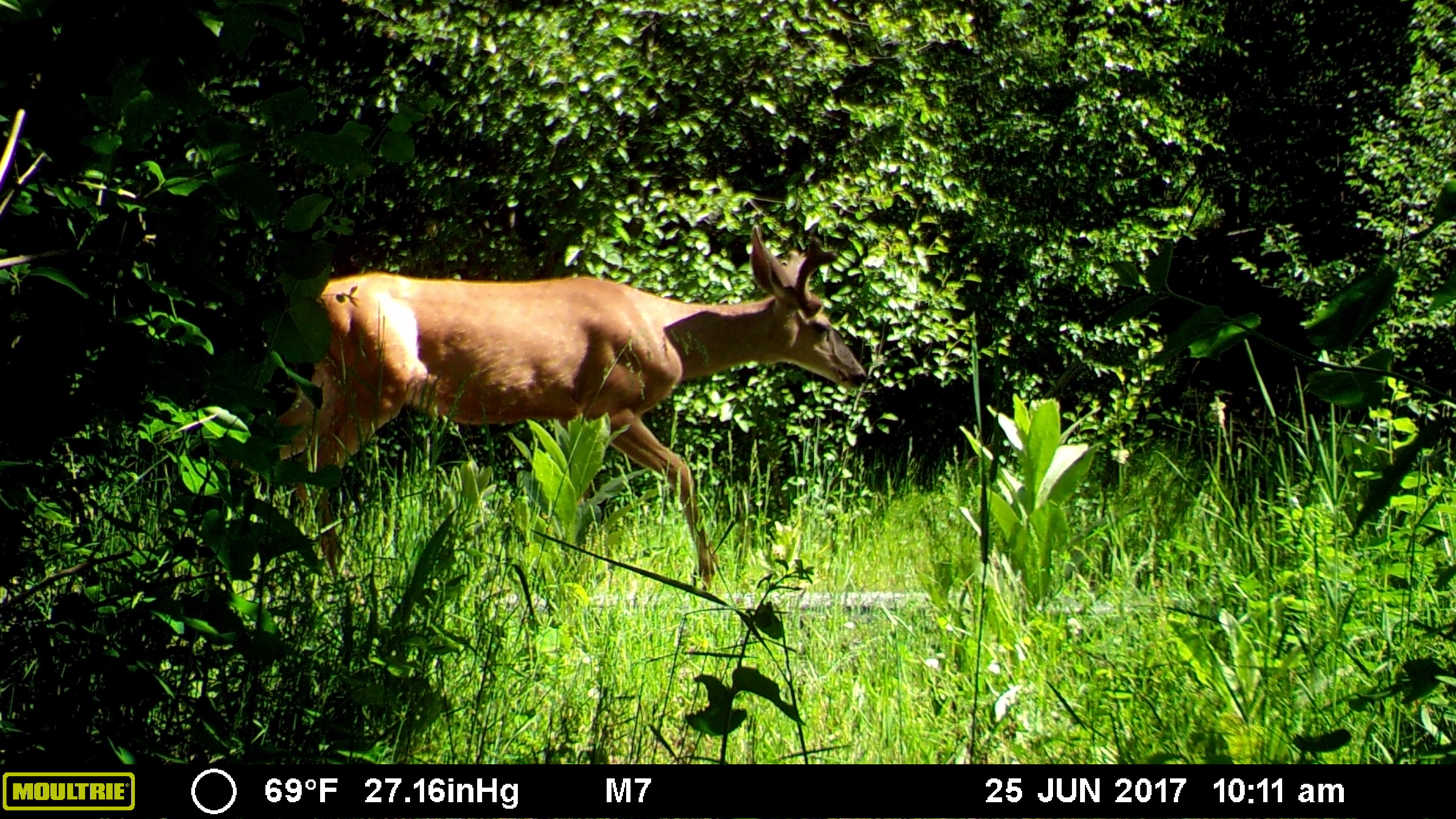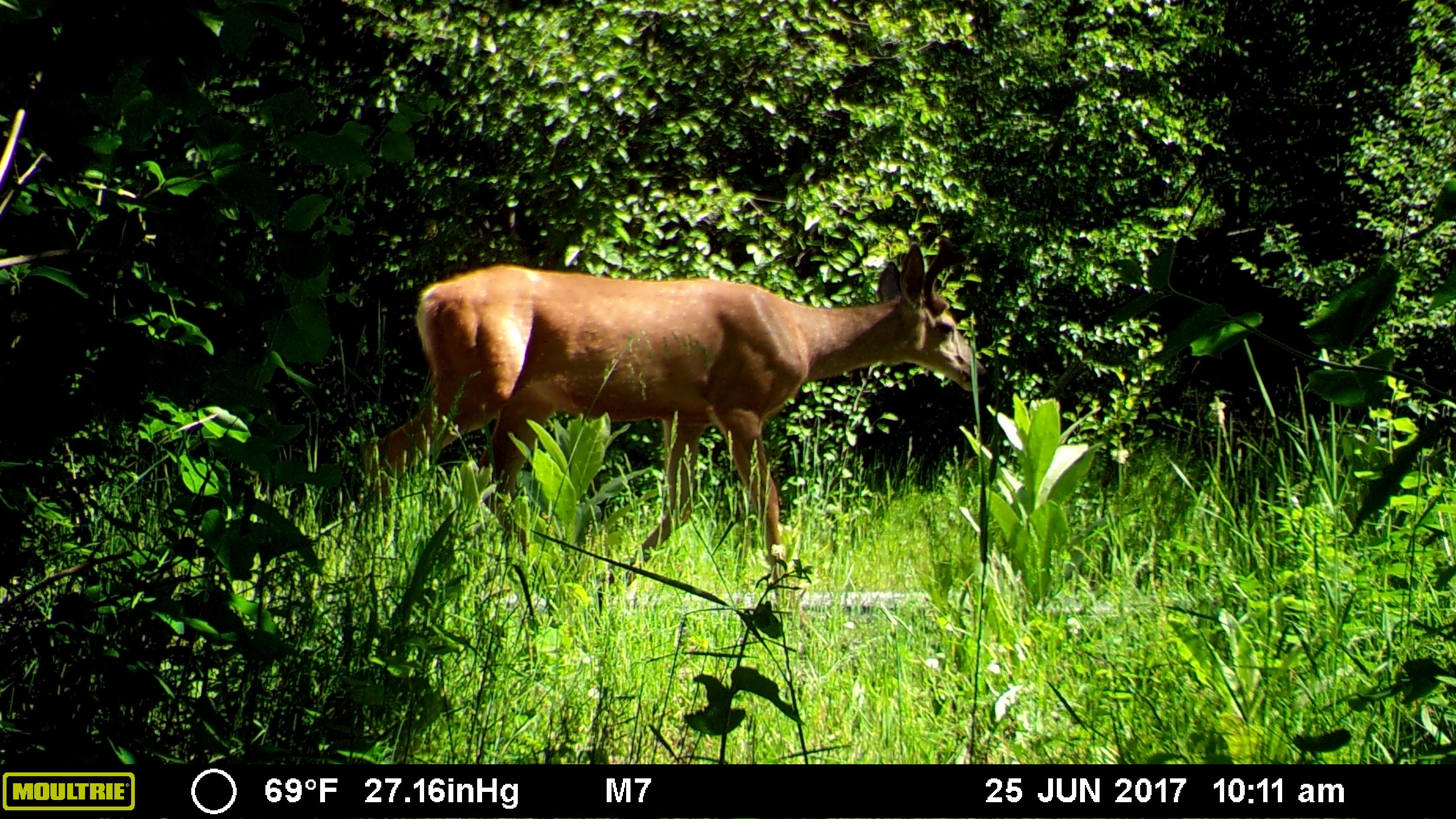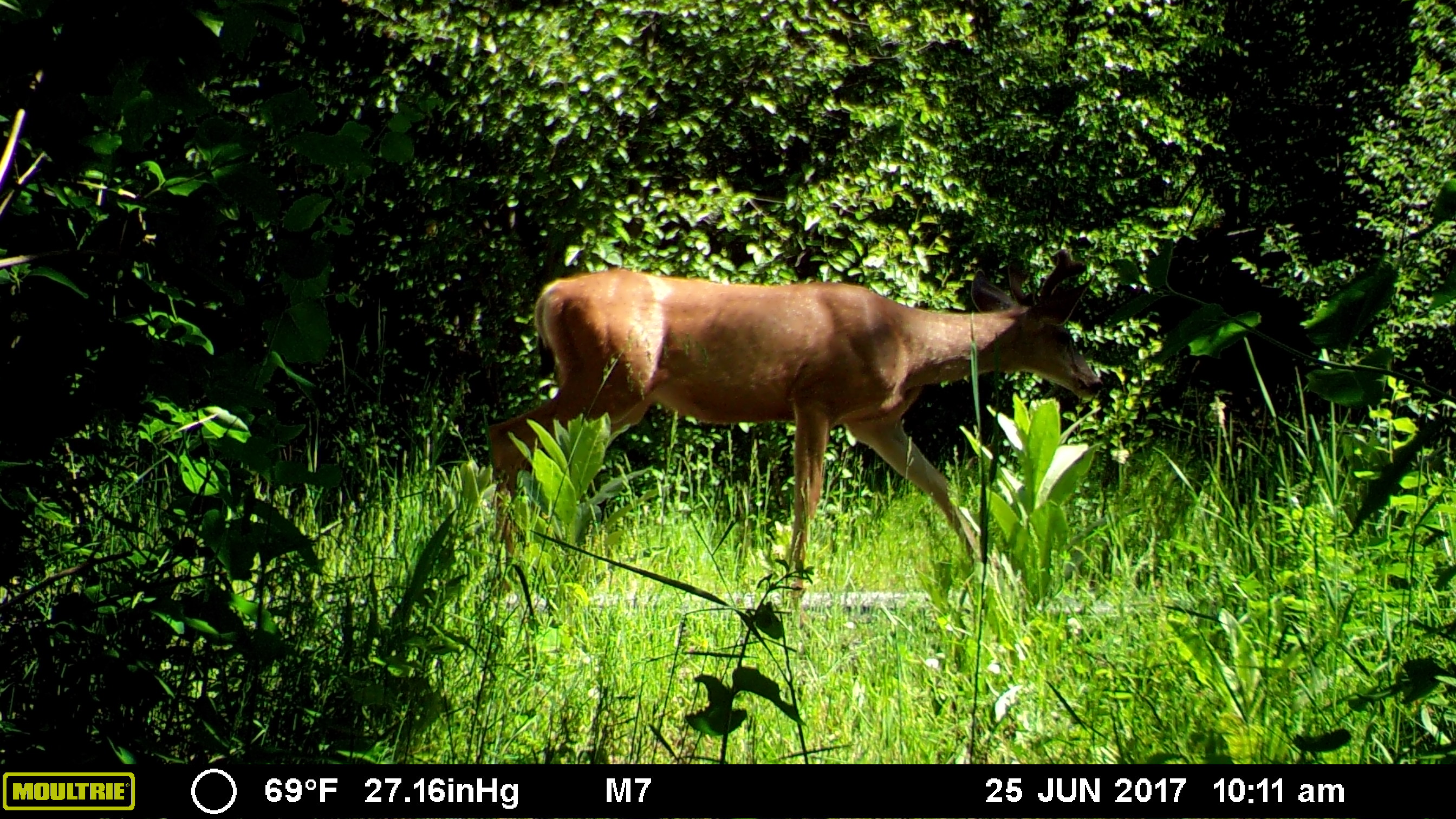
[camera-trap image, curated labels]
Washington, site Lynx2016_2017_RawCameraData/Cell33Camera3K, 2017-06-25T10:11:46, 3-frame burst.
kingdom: Animalia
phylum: Chordata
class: Mammalia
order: Artiodactyla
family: Cervidae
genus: Odocoileus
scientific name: Odocoileus hemionus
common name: mule deer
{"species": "Odocoileus hemionus (mule deer)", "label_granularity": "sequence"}